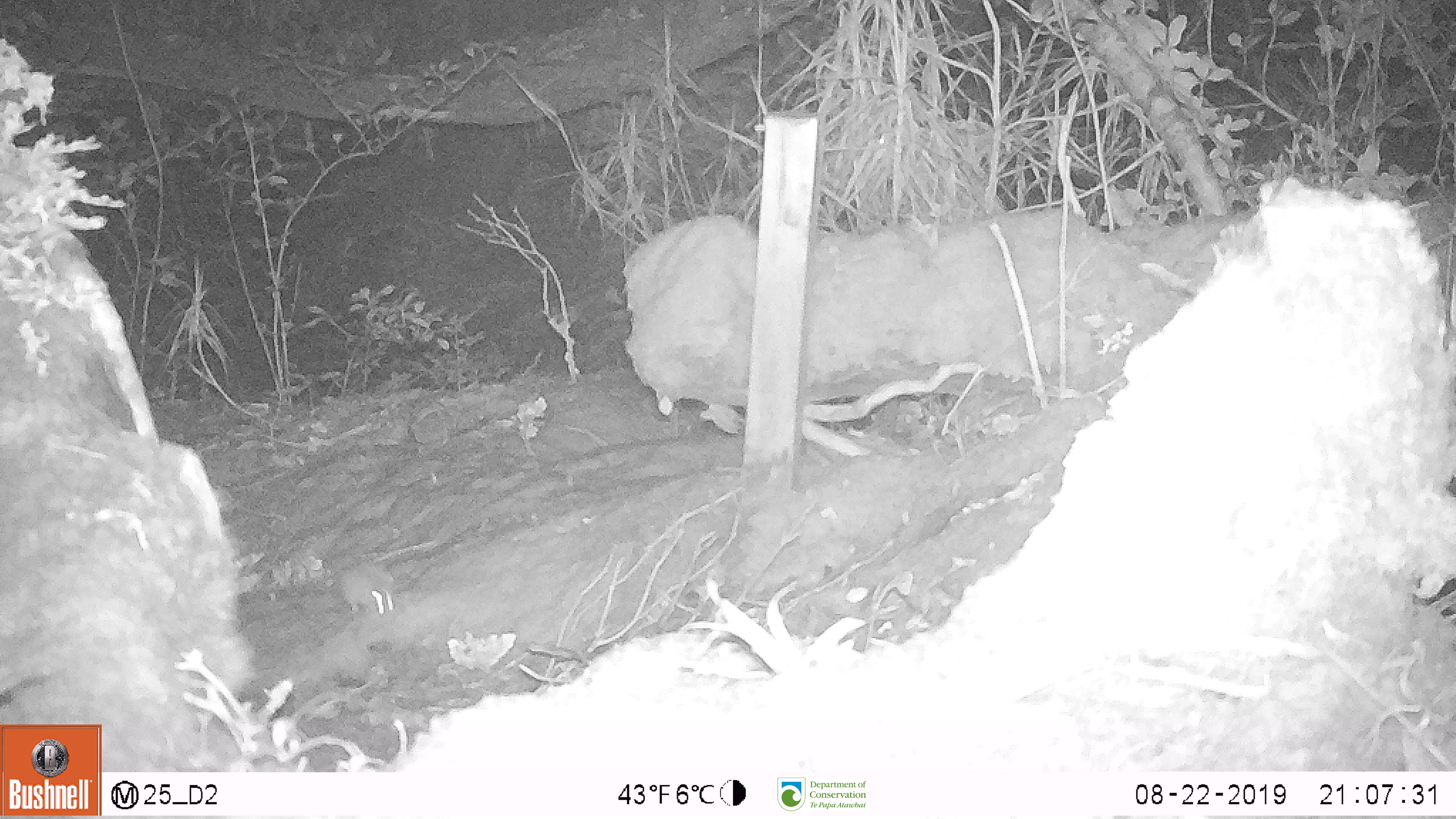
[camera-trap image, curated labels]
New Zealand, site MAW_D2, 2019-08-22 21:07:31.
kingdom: Animalia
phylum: Chordata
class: Mammalia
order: Rodentia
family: Muridae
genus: Mus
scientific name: Mus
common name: mouse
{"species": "mouse (Mus)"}